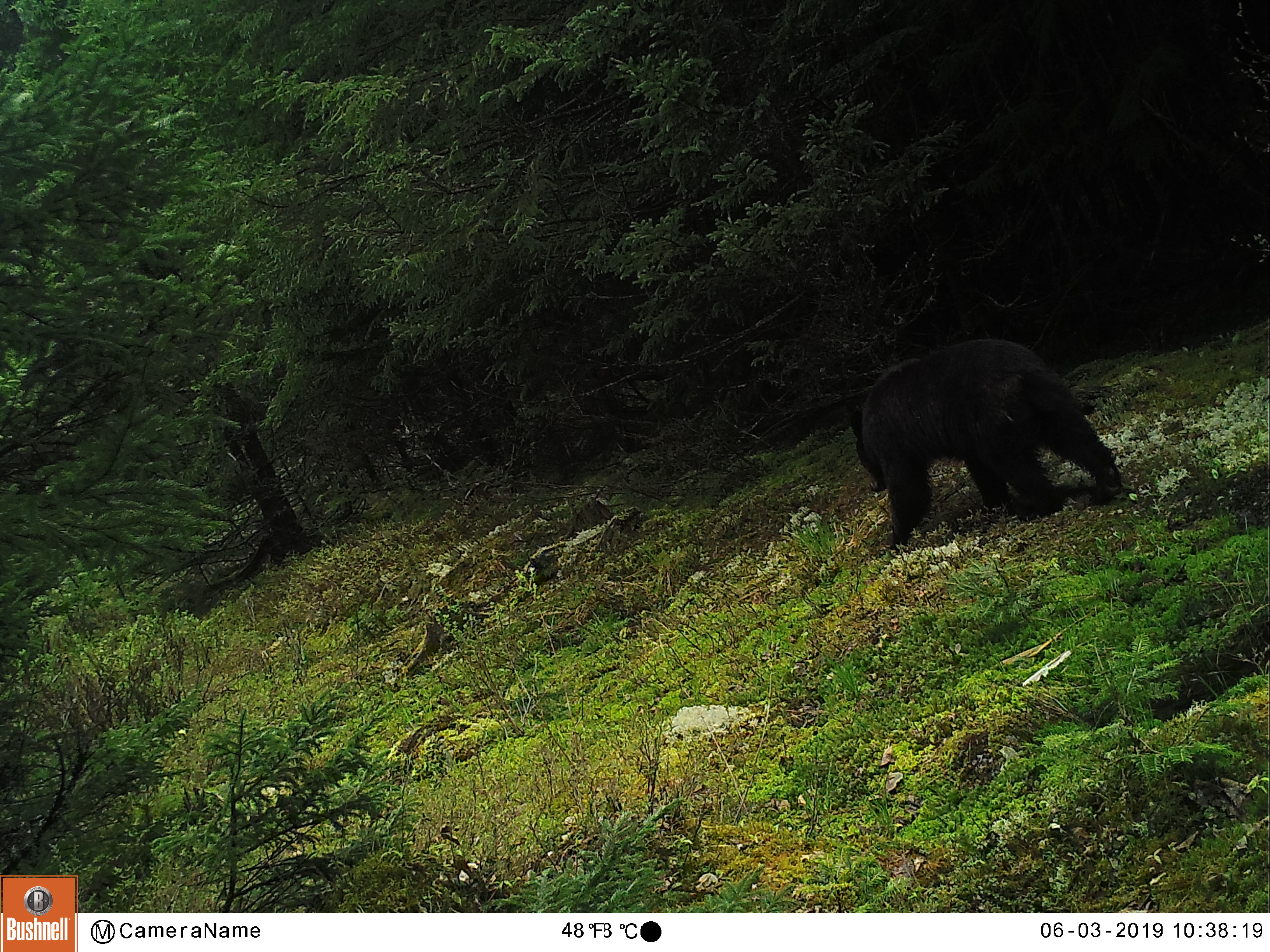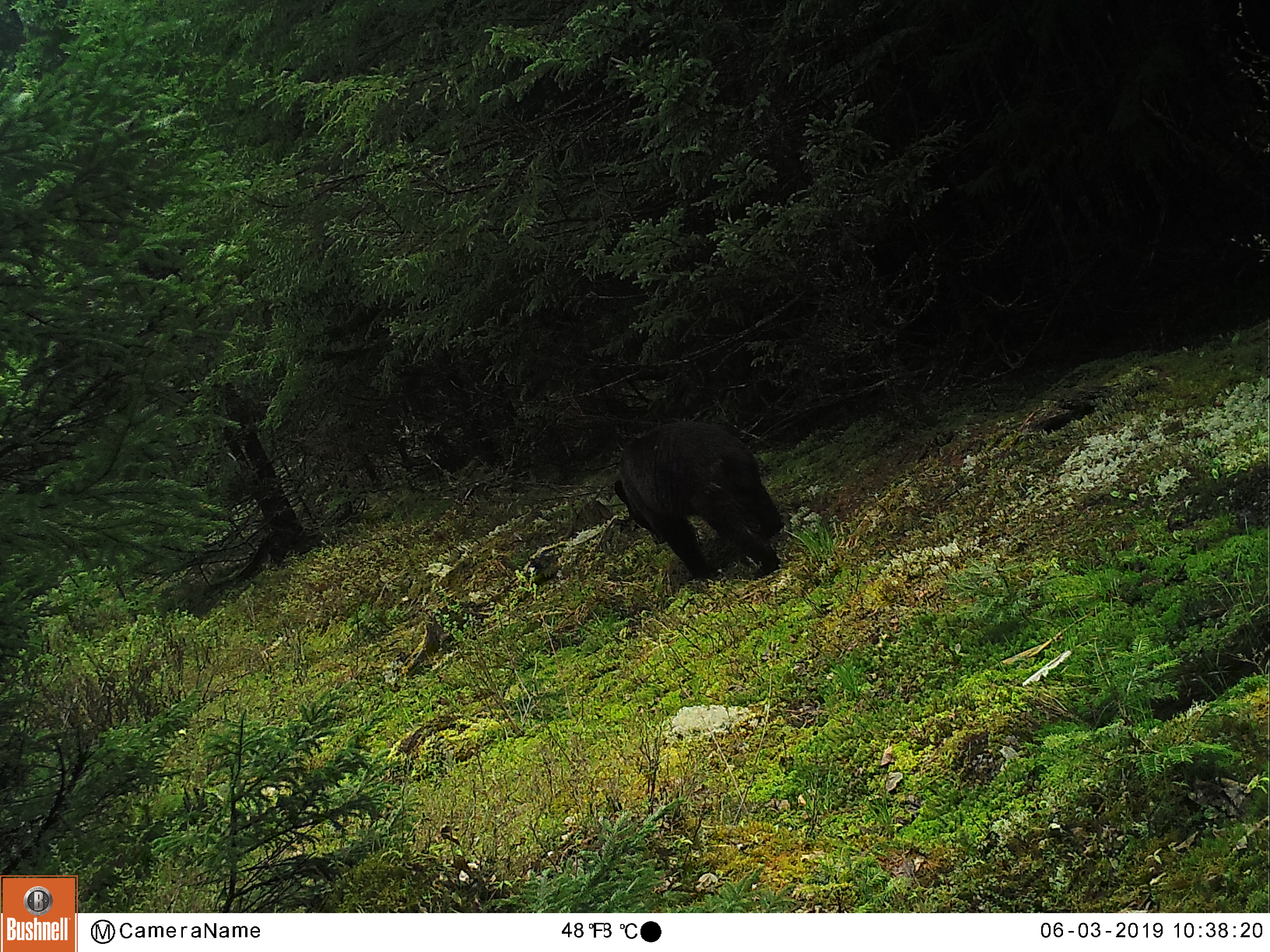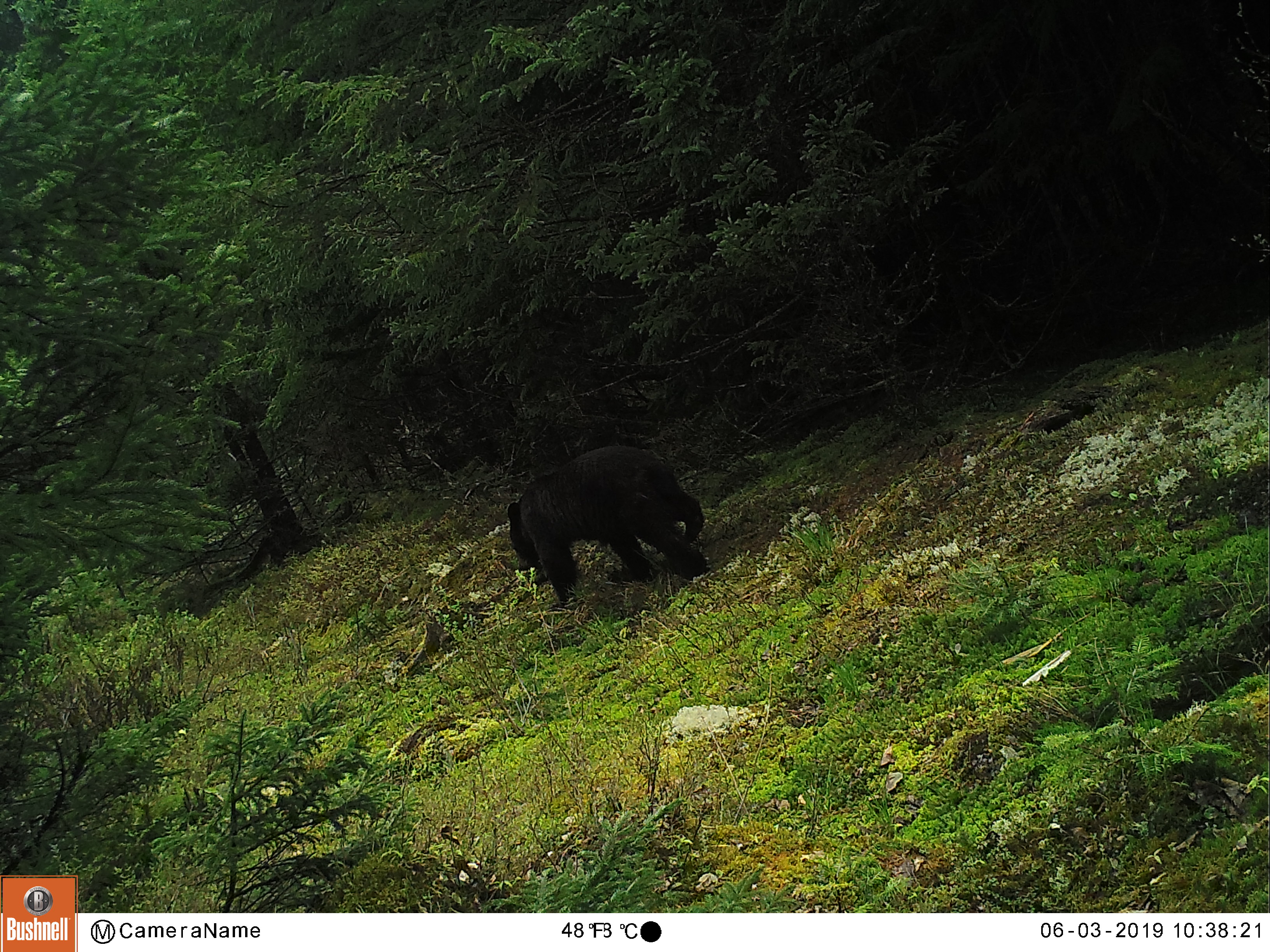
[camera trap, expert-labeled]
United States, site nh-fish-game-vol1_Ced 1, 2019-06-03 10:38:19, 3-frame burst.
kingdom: Animalia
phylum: Chordata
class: Mammalia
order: Carnivora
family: Ursidae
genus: Ursus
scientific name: Ursus americanus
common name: black bear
Black bear (Ursus americanus).